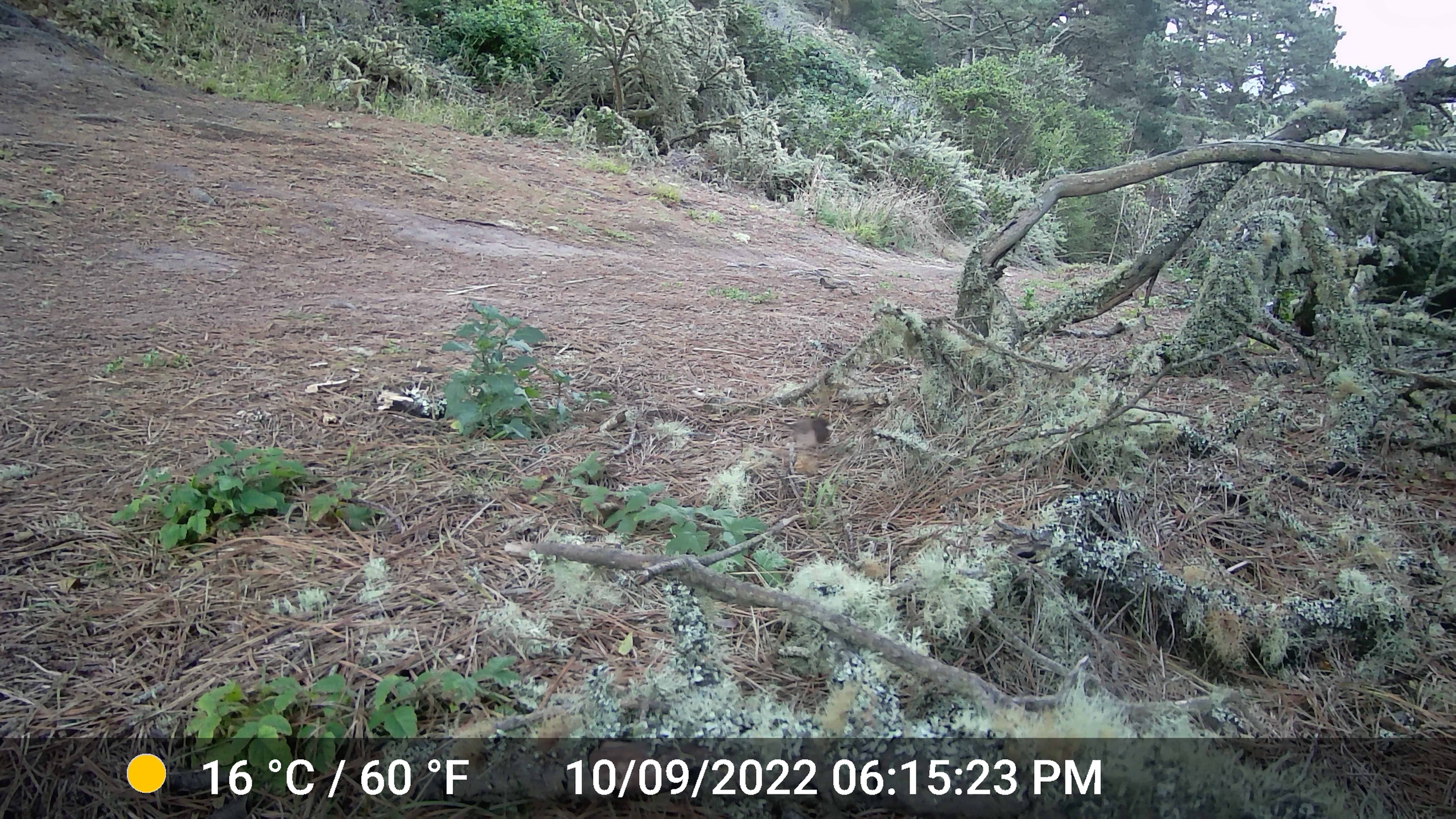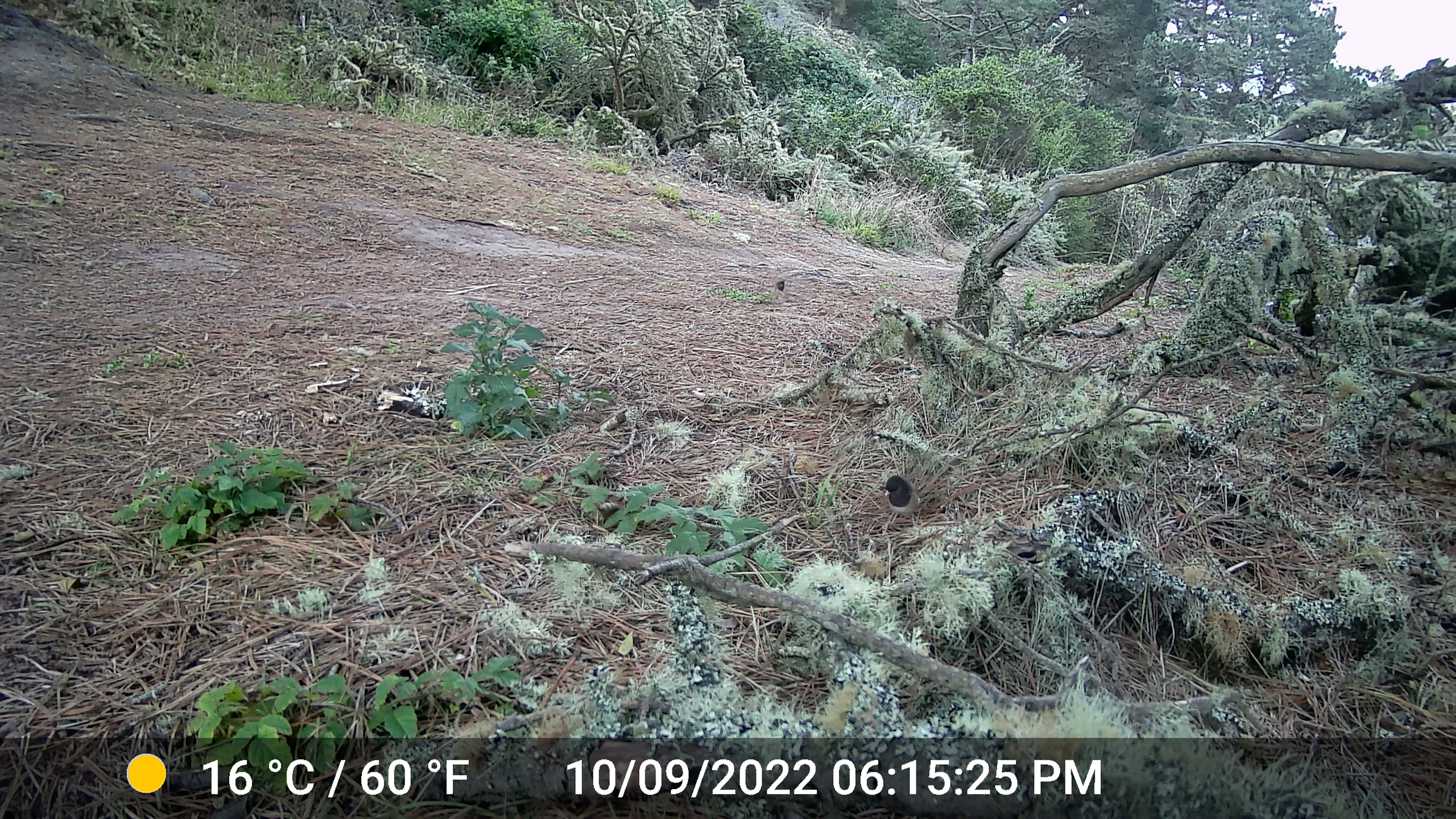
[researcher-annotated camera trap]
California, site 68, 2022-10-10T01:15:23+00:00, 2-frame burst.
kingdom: Animalia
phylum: Chordata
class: Aves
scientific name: Aves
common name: bird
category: unknown bird